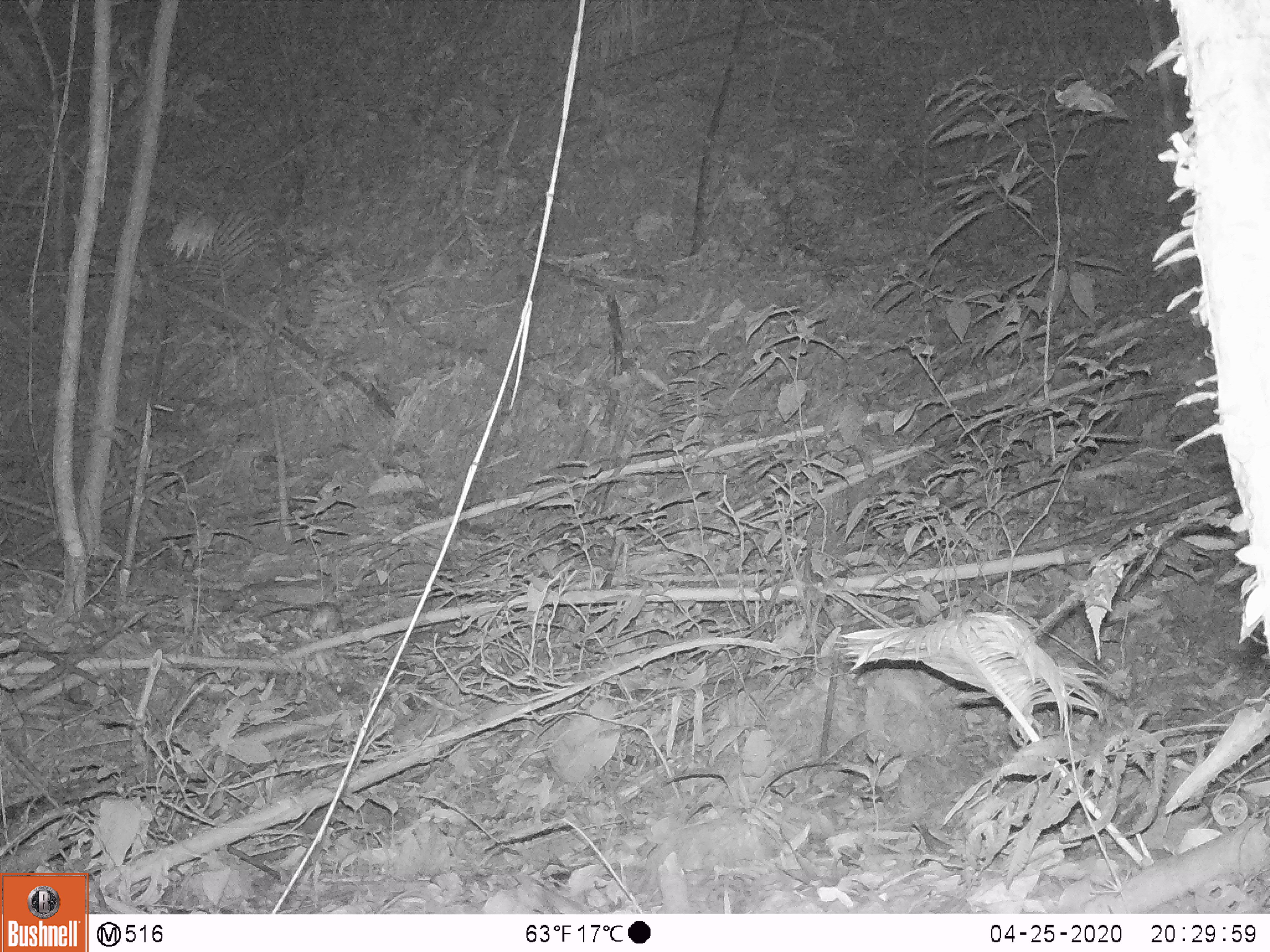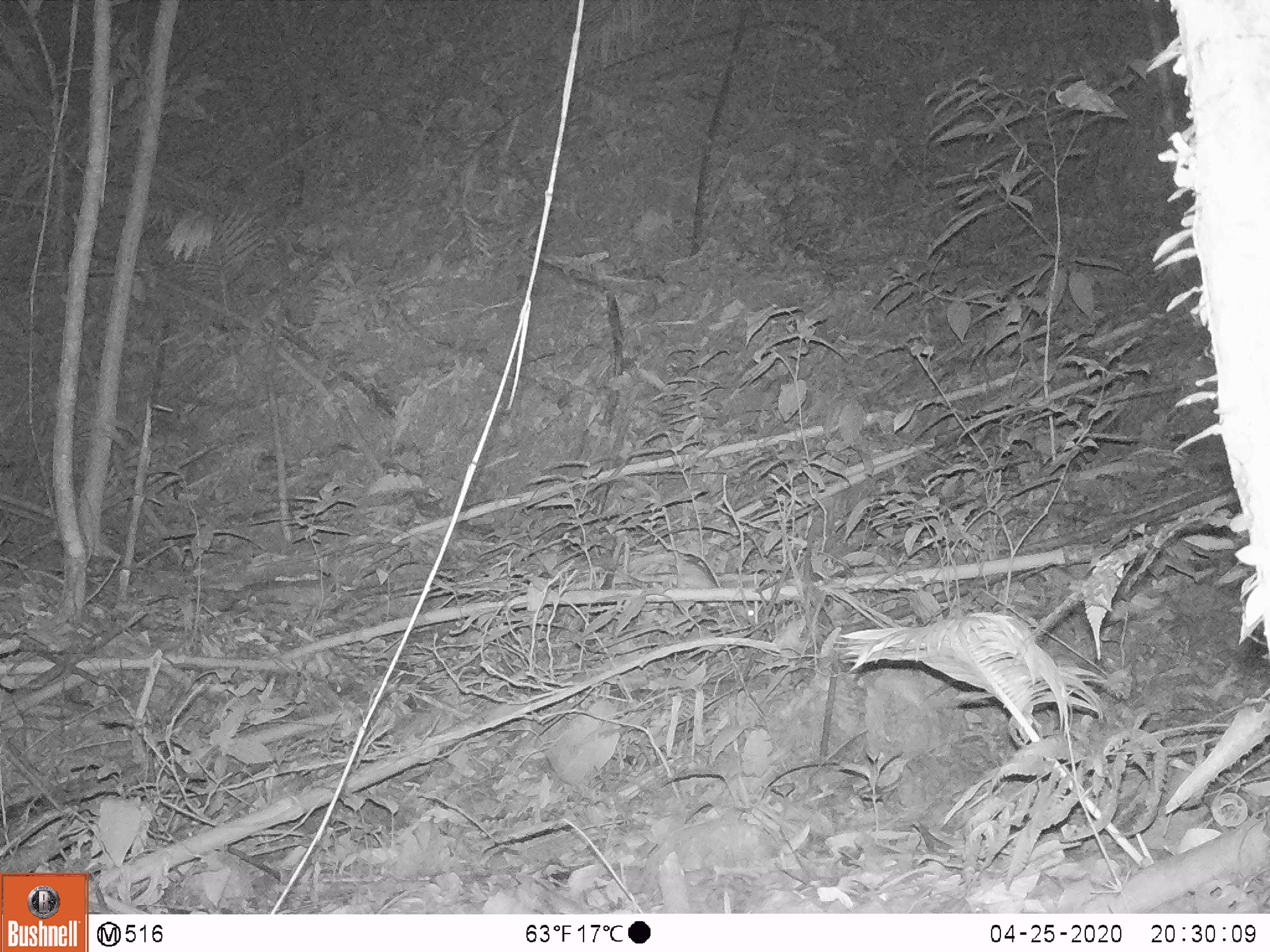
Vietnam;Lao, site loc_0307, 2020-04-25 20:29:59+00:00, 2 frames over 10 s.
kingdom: Animalia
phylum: Chordata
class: Mammalia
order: Rodentia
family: Muridae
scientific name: Muridae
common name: old-world mice and rats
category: unidentified murid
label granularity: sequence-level